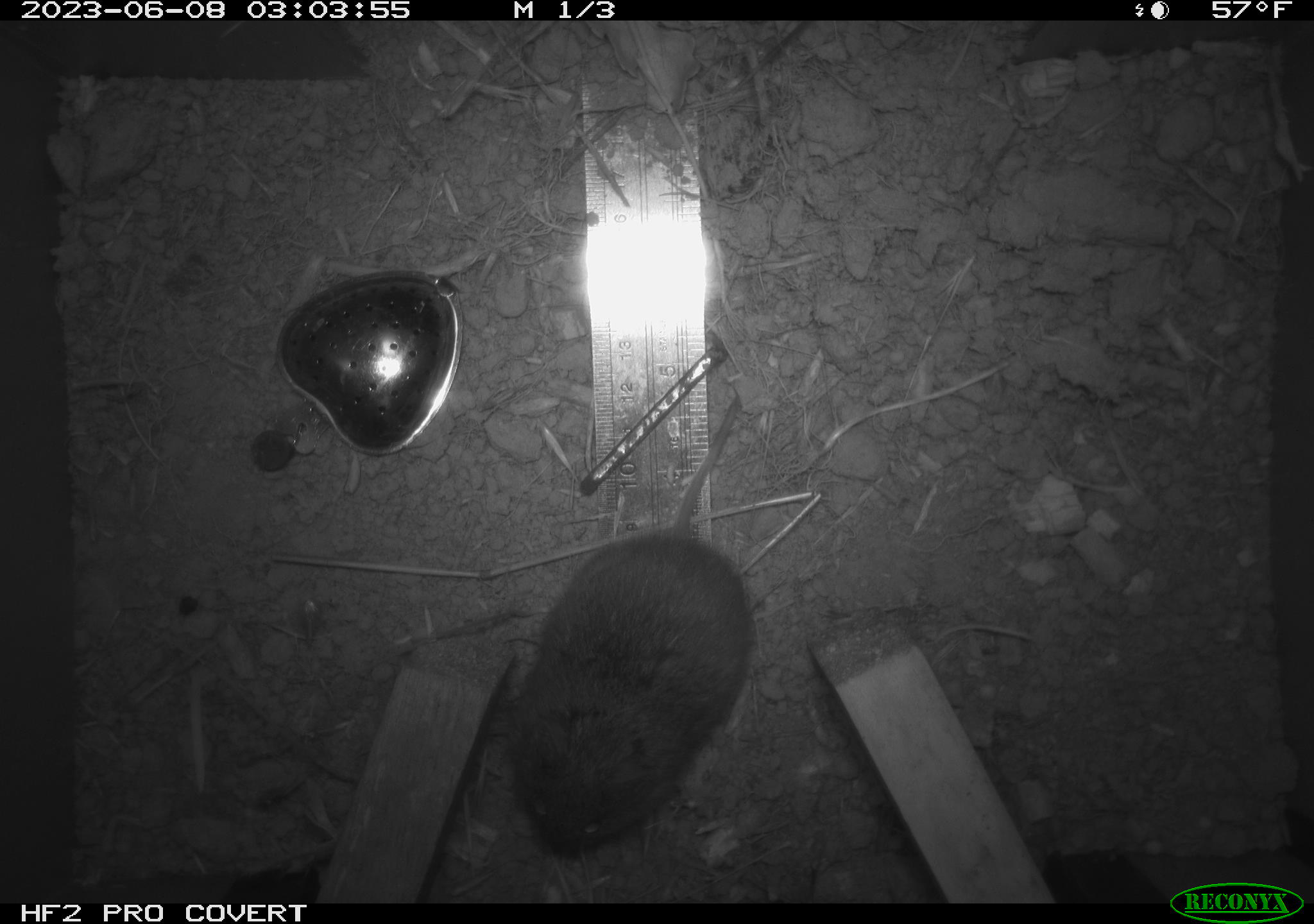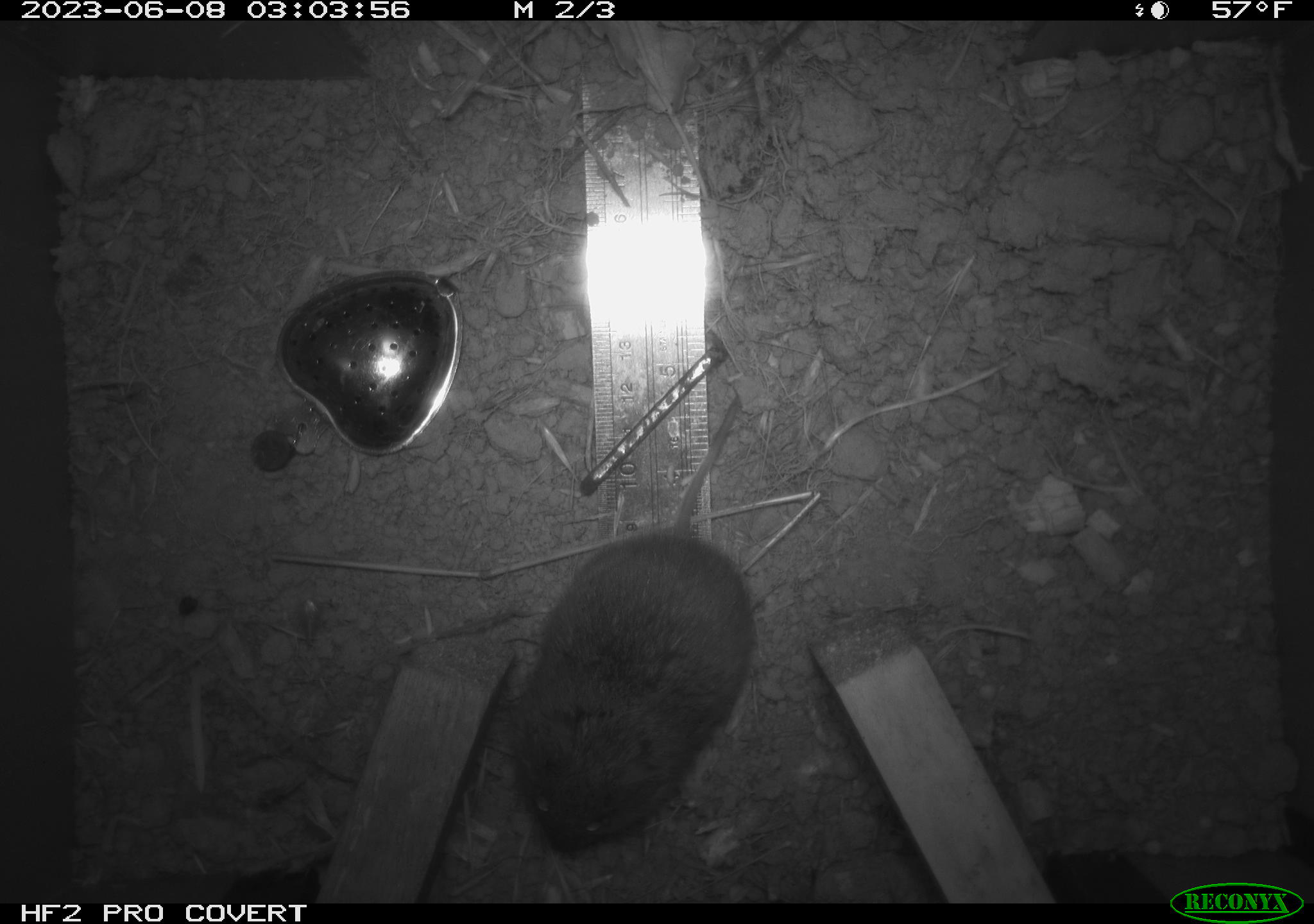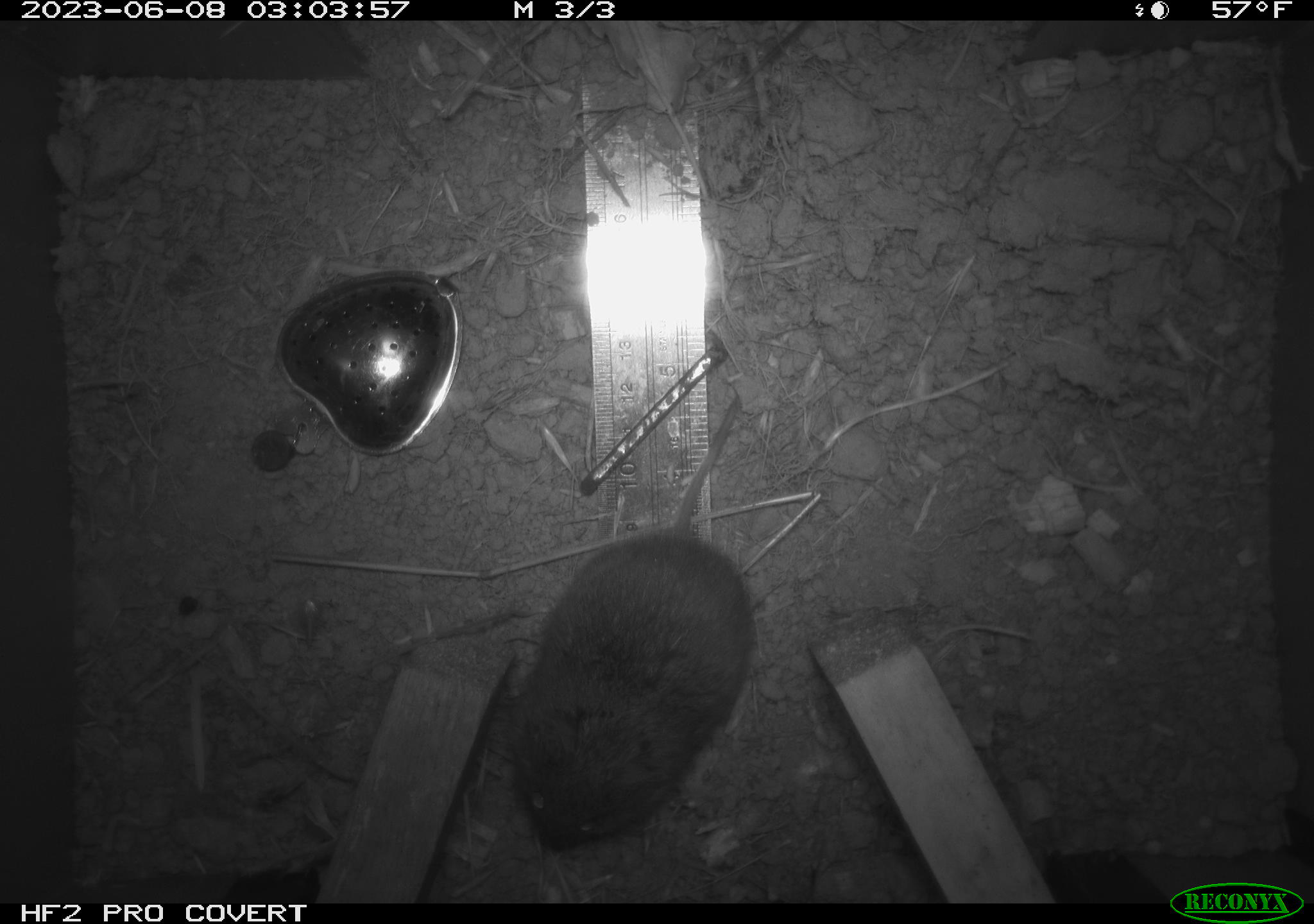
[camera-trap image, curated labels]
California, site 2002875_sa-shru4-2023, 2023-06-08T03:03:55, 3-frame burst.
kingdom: Animalia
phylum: Chordata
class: Mammalia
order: Rodentia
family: Cricetidae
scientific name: Arvicolinae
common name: voles, lemmings, and muskrats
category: arvicolinae subfamily